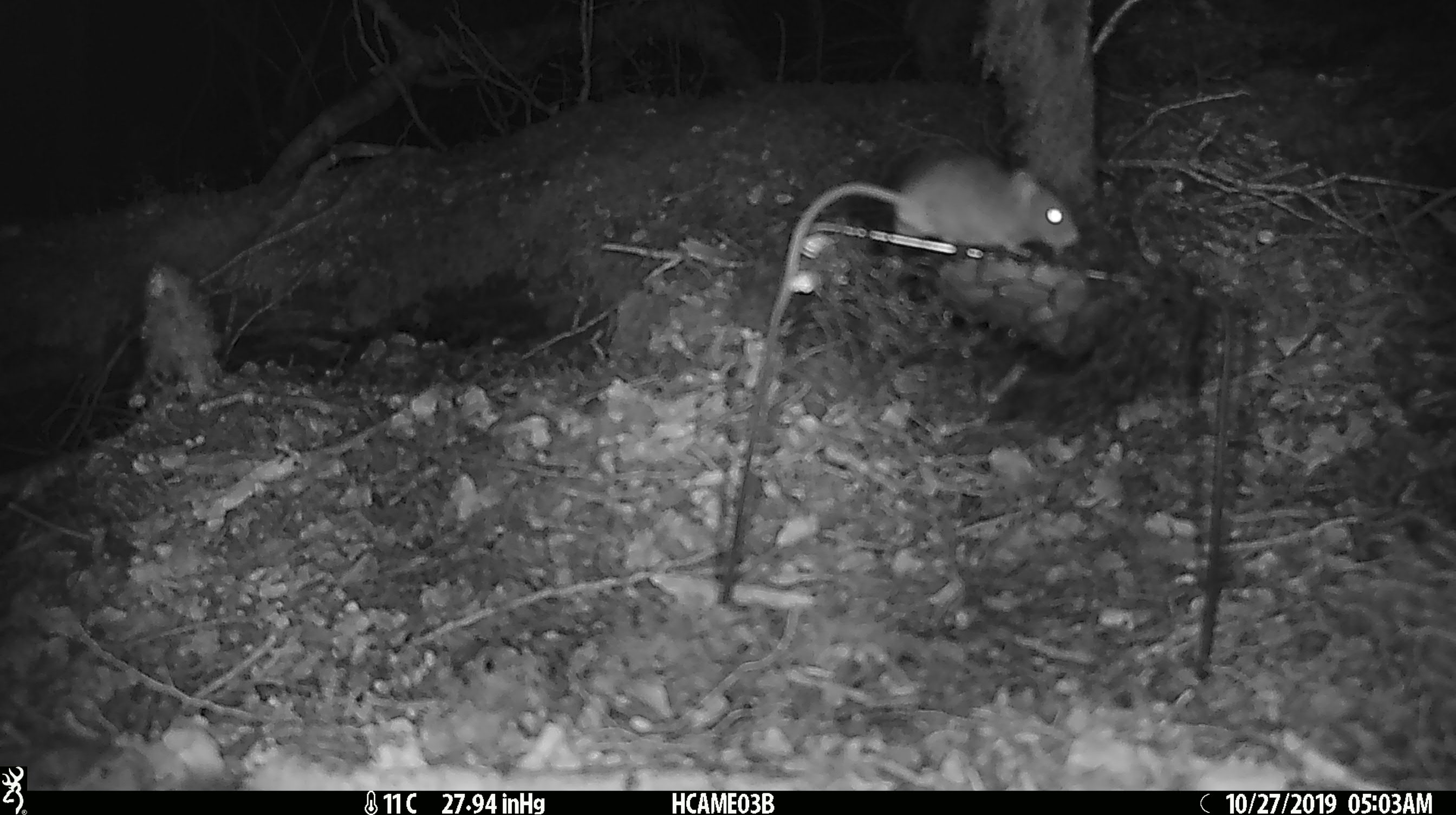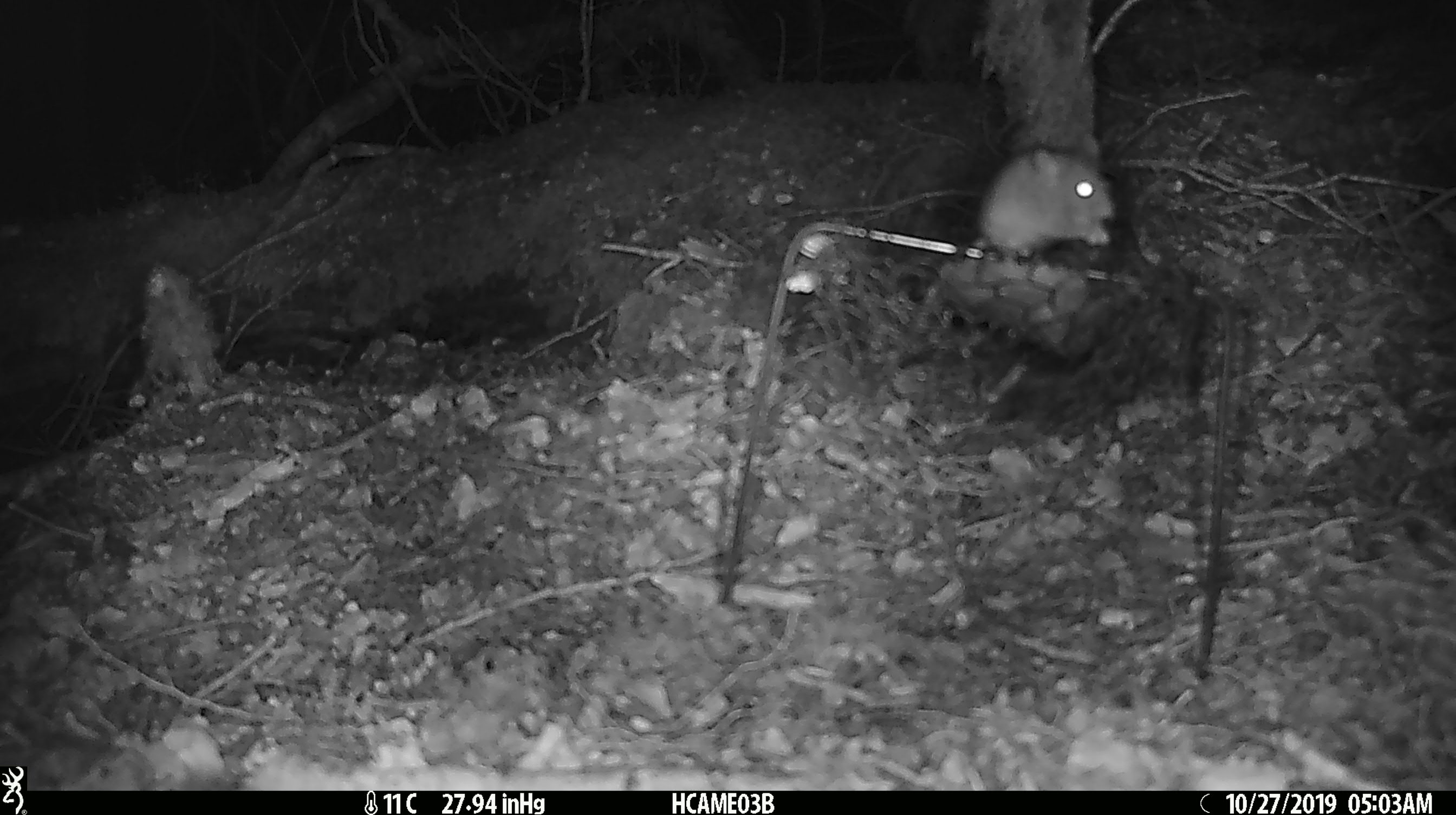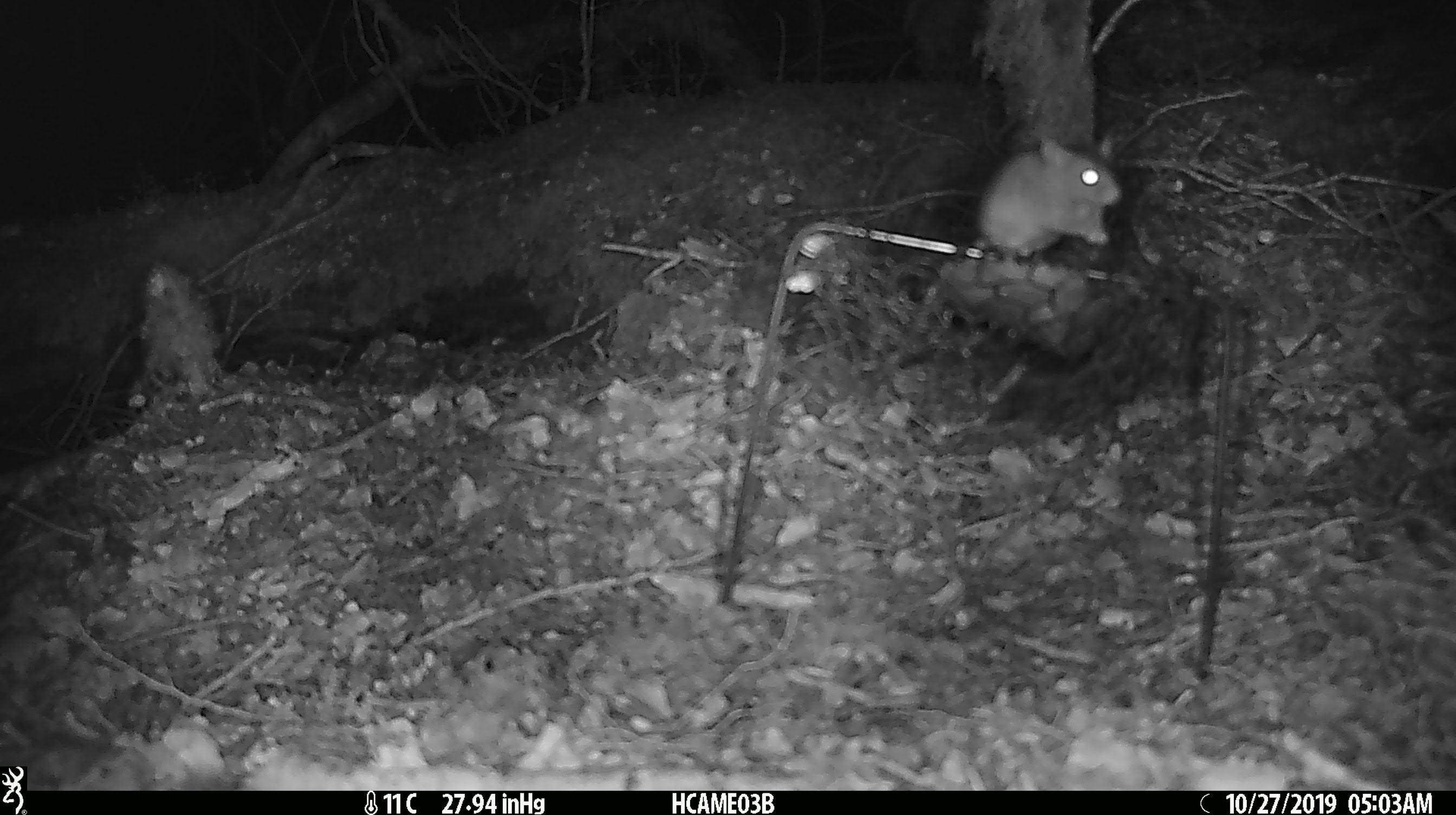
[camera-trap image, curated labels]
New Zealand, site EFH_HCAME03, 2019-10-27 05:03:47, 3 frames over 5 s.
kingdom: Animalia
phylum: Chordata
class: Mammalia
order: Rodentia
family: Muridae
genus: Mus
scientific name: Mus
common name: mouse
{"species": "mouse (Mus)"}